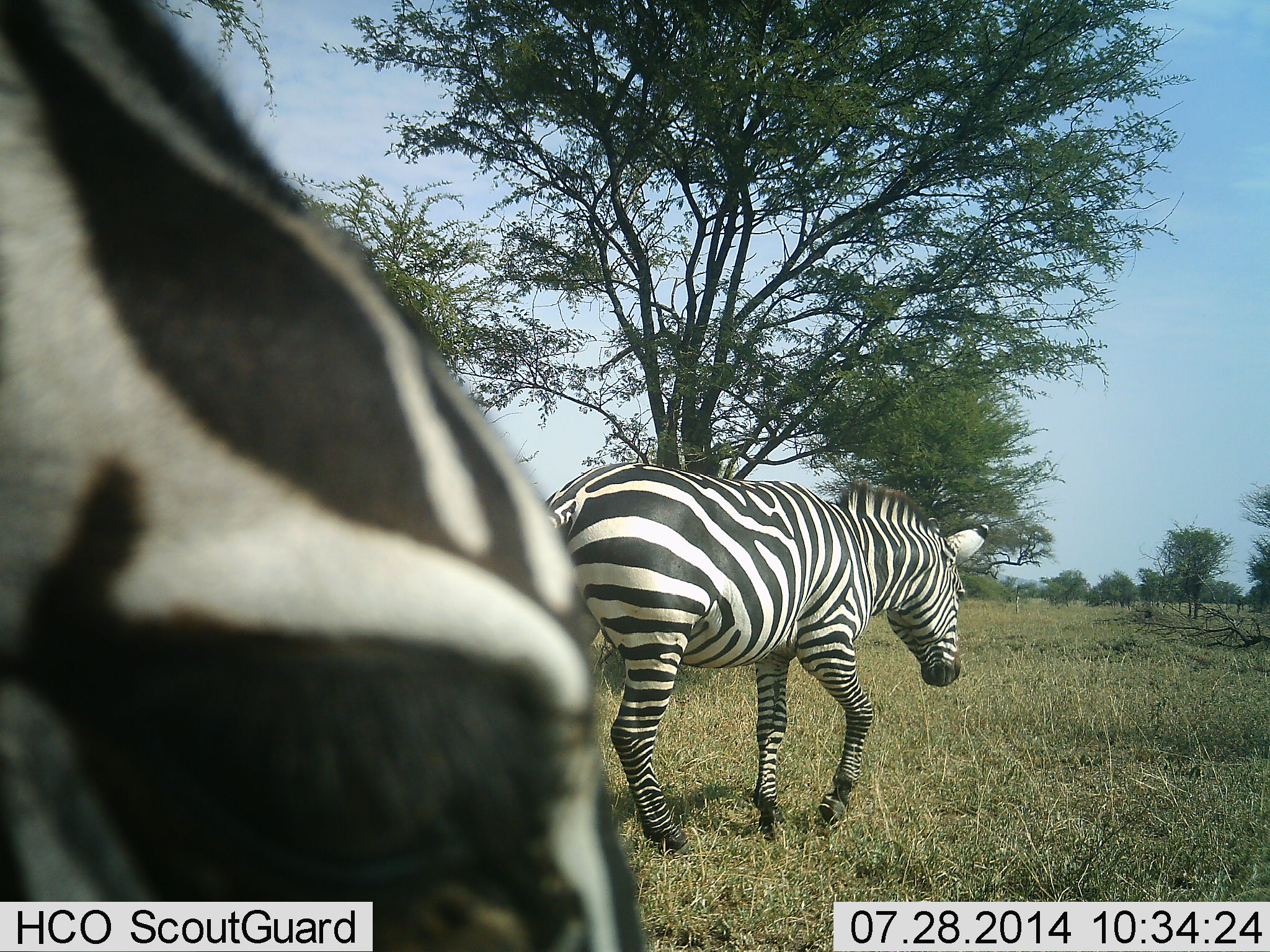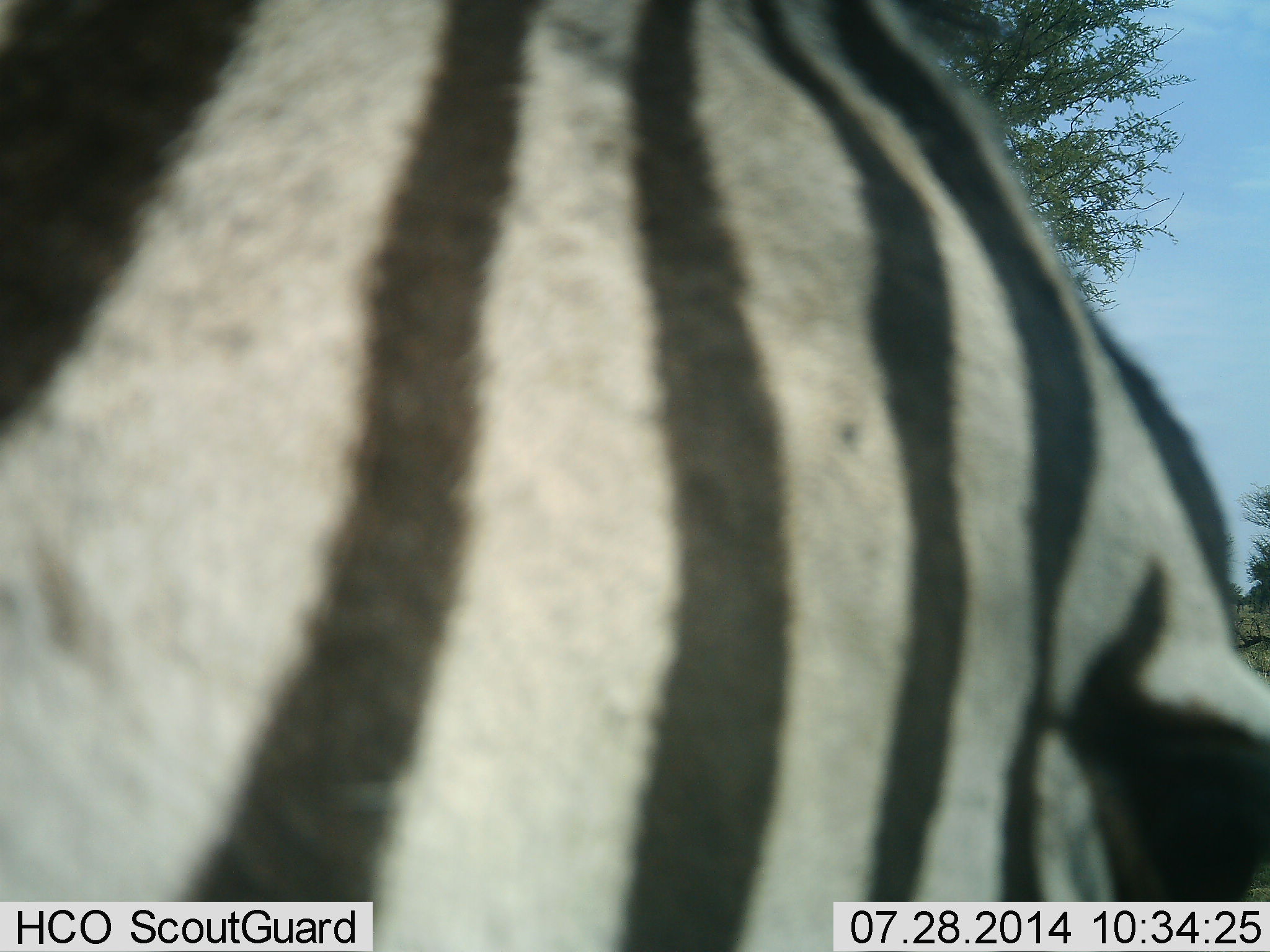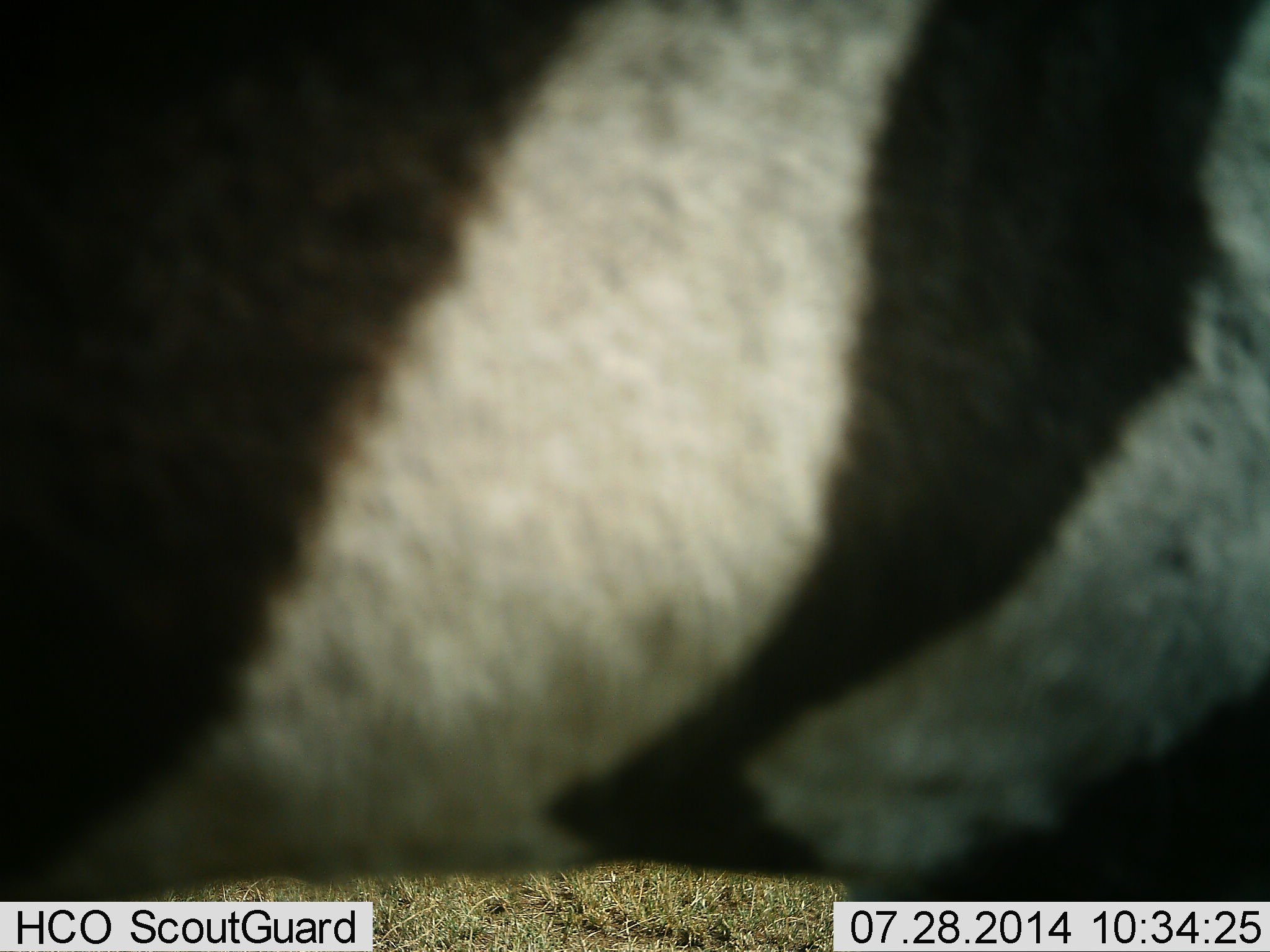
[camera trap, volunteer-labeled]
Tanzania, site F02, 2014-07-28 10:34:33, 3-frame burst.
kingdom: Animalia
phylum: Chordata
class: Mammalia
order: Perissodactyla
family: Equidae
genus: Equus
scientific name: Equus quagga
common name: plains zebra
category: zebra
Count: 2.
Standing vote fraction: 40%.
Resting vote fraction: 0%.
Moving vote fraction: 60%.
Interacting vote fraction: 0%.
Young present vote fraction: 0%.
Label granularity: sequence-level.